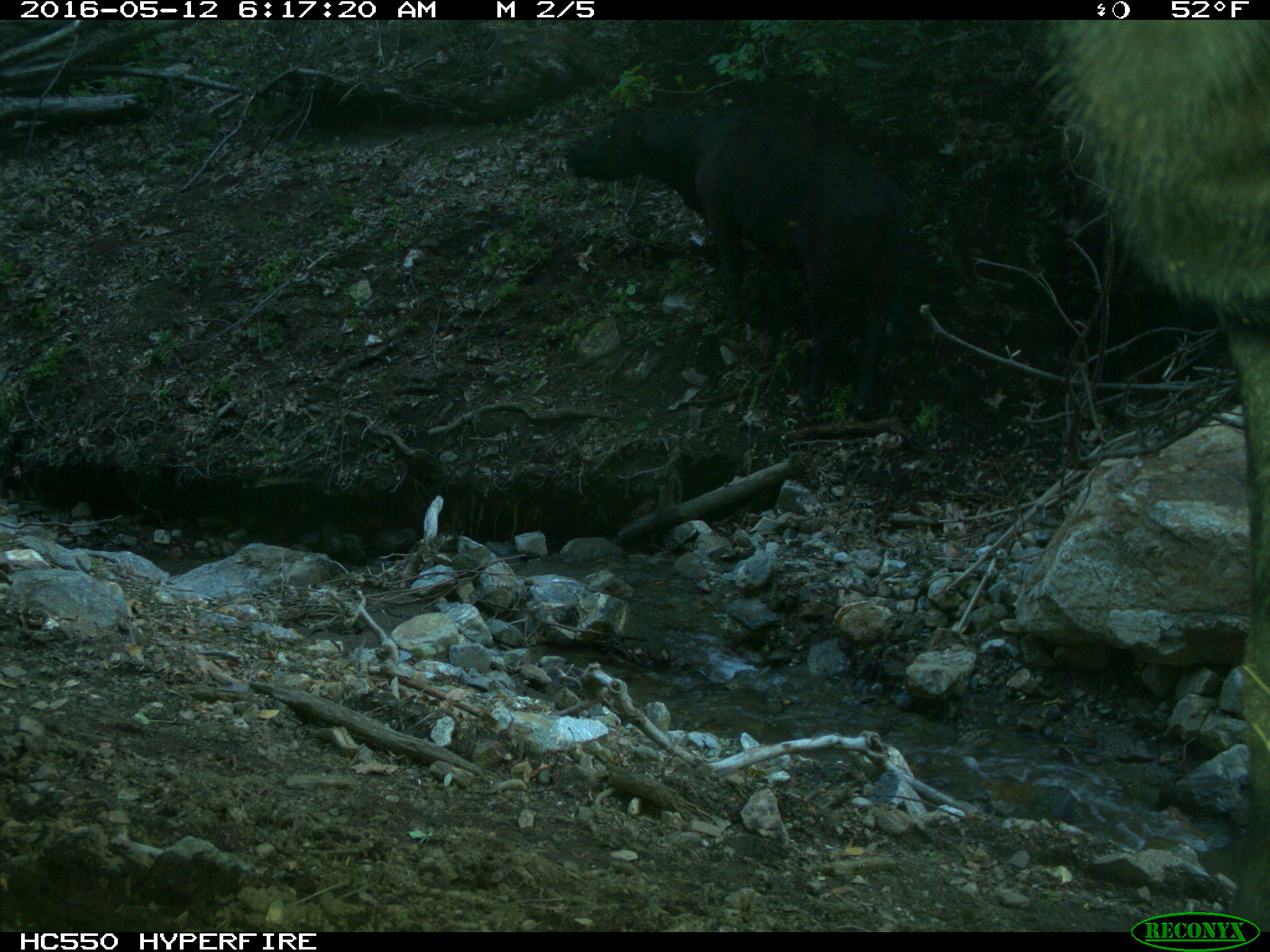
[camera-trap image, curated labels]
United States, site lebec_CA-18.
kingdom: Animalia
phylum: Chordata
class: Mammalia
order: Artiodactyla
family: Bovidae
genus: Bos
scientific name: Bos taurus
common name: domestic cow